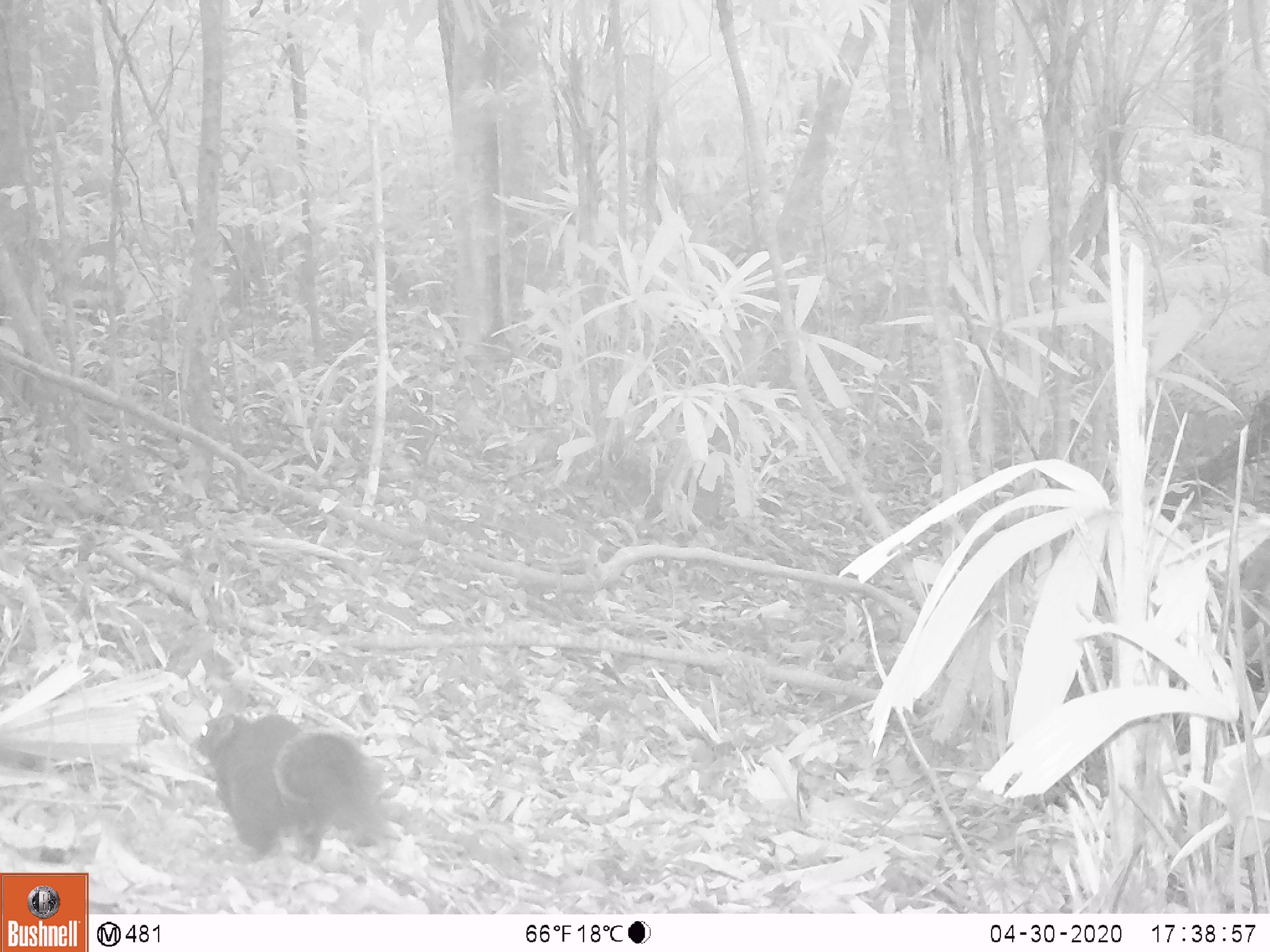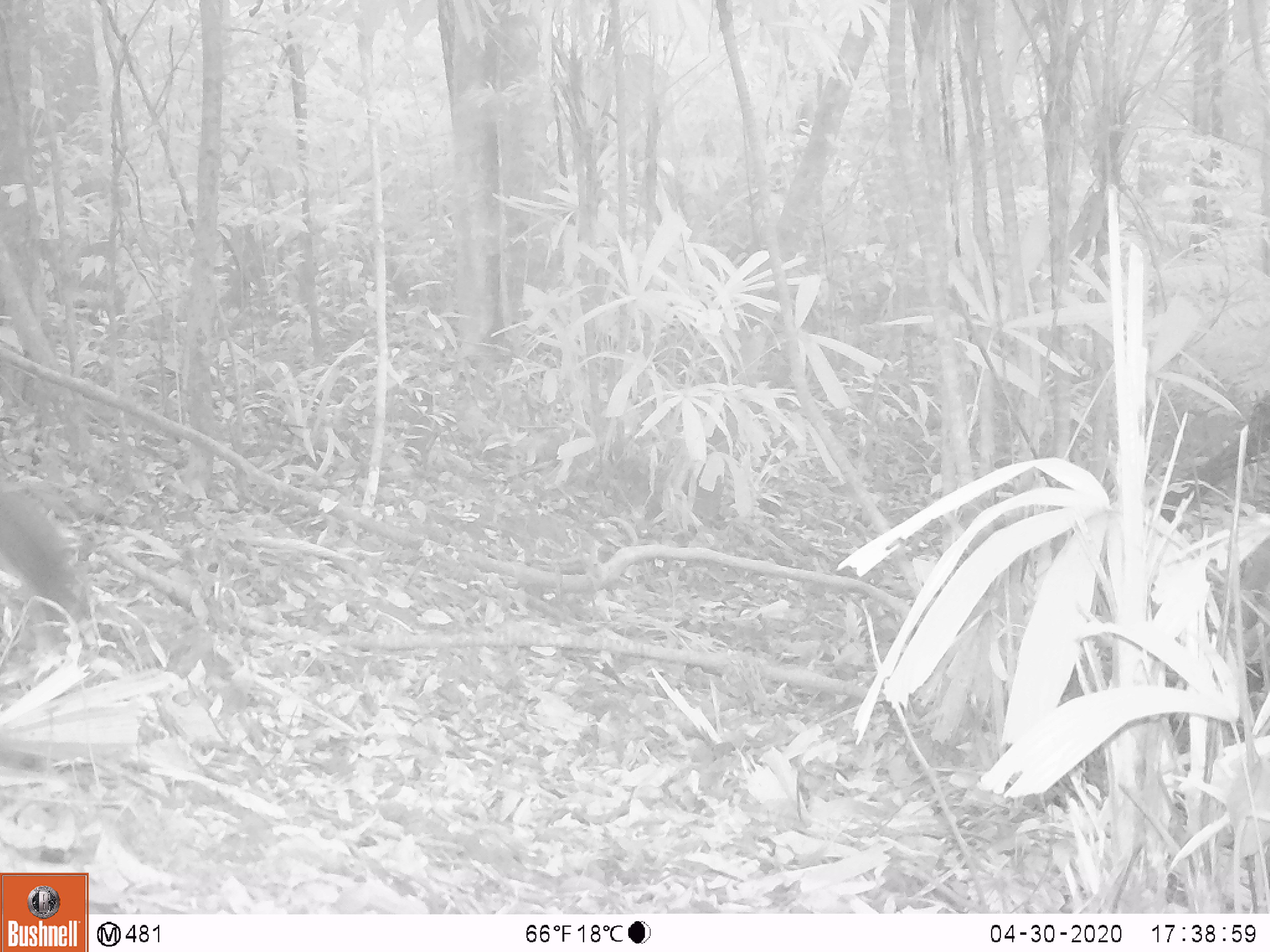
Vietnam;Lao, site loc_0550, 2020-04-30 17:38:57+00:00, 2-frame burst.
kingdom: Animalia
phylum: Chordata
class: Mammalia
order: Rodentia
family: Sciuridae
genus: Callosciurus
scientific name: Callosciurus erythraeus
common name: pallas's squirrel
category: pallass squirrel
Pallass squirrel (pallas's squirrel) (Callosciurus erythraeus). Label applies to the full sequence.